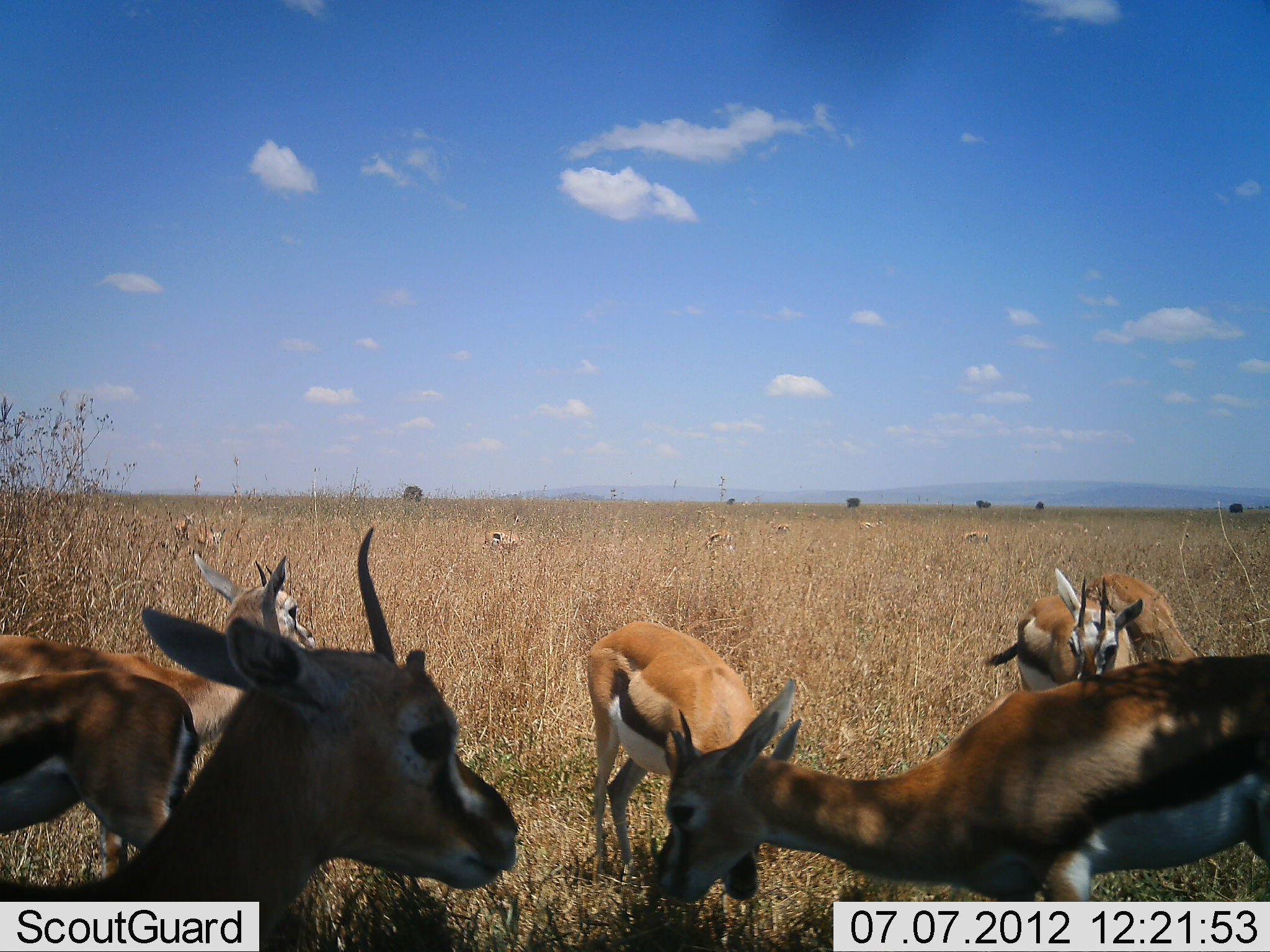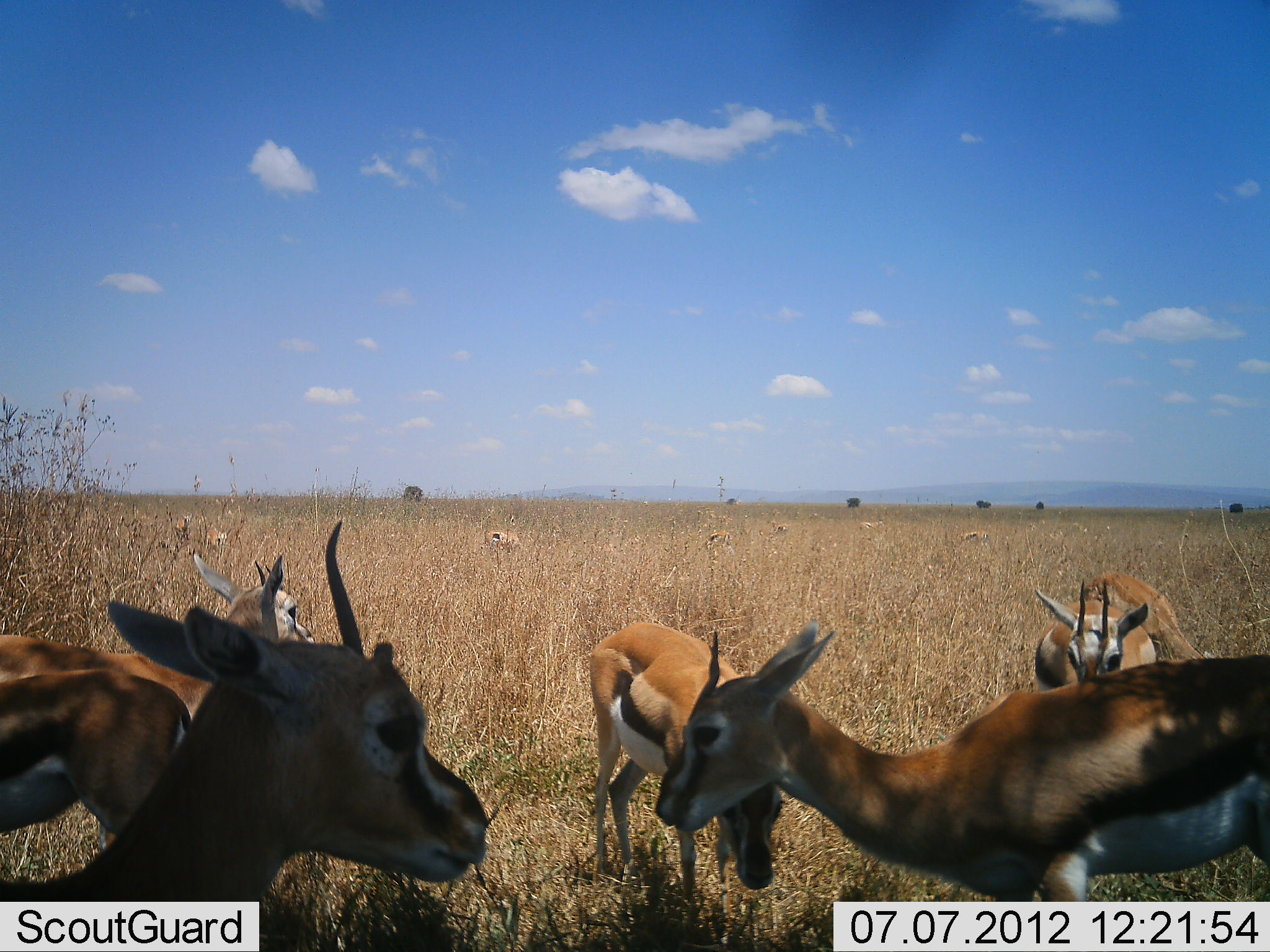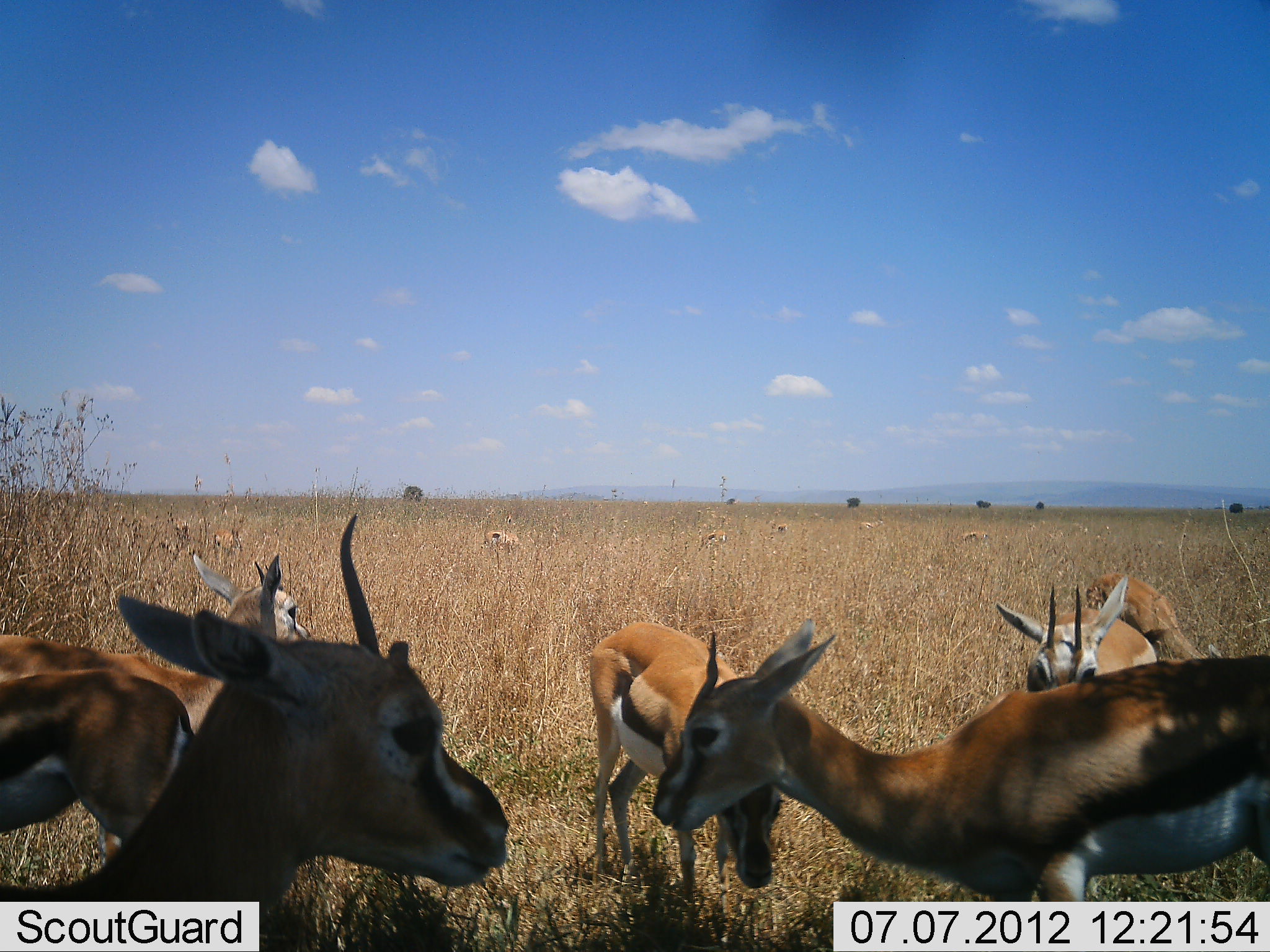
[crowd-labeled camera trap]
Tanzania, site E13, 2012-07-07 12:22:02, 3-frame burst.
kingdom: Animalia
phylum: Chordata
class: Mammalia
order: Artiodactyla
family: Bovidae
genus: Eudorcas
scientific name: Eudorcas thomsonii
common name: thomson's gazelle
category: gazellethomsons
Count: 11-50.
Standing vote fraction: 90%.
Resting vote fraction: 20%.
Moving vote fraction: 20%.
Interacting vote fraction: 0%.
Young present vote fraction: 0%.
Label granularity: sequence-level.